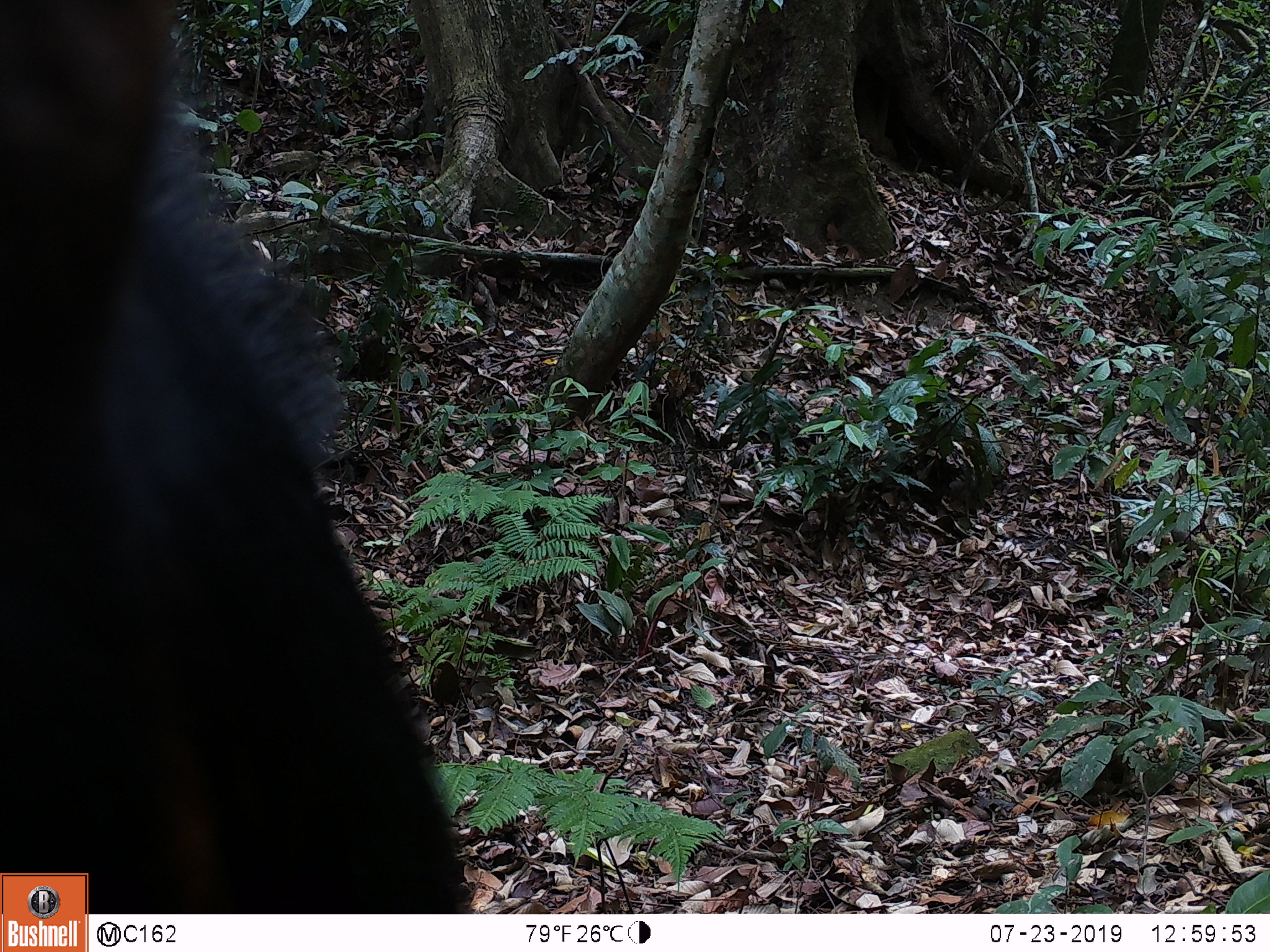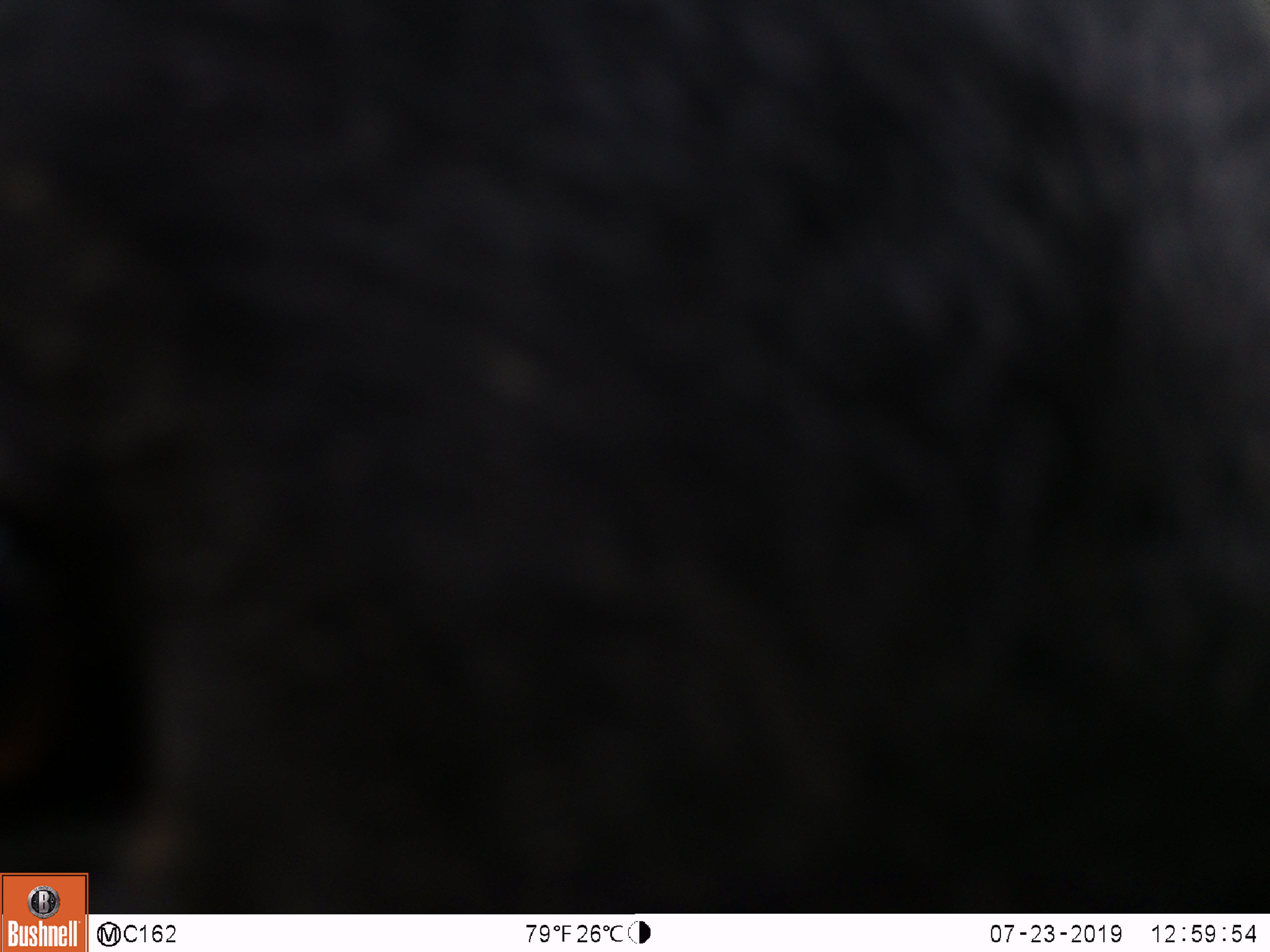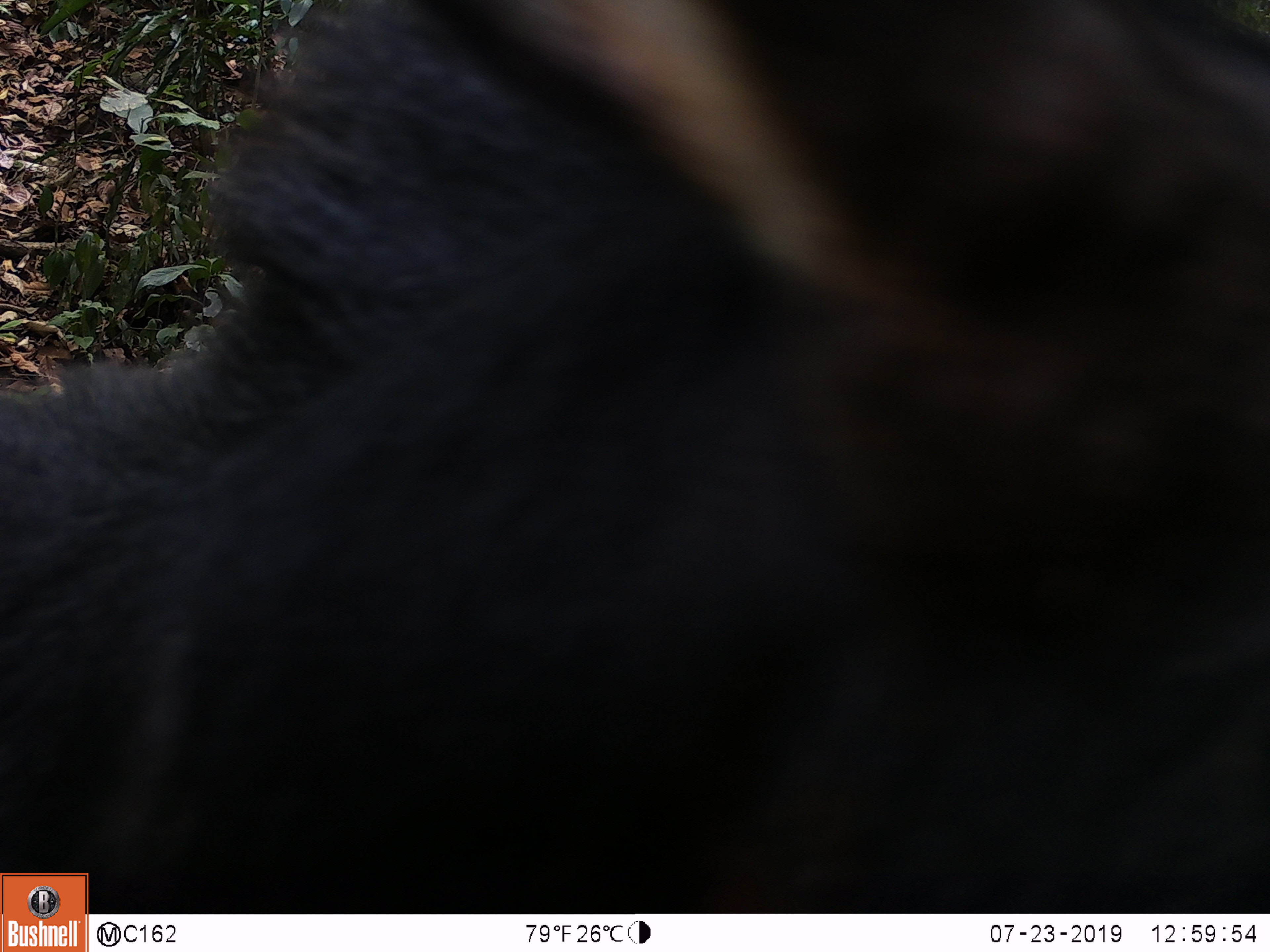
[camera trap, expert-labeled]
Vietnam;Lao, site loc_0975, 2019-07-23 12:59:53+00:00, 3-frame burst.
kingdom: Animalia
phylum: Chordata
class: Mammalia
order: Artiodactyla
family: Bovidae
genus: Capricornis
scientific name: Capricornis sumatraensis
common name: chinese serow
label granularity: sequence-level